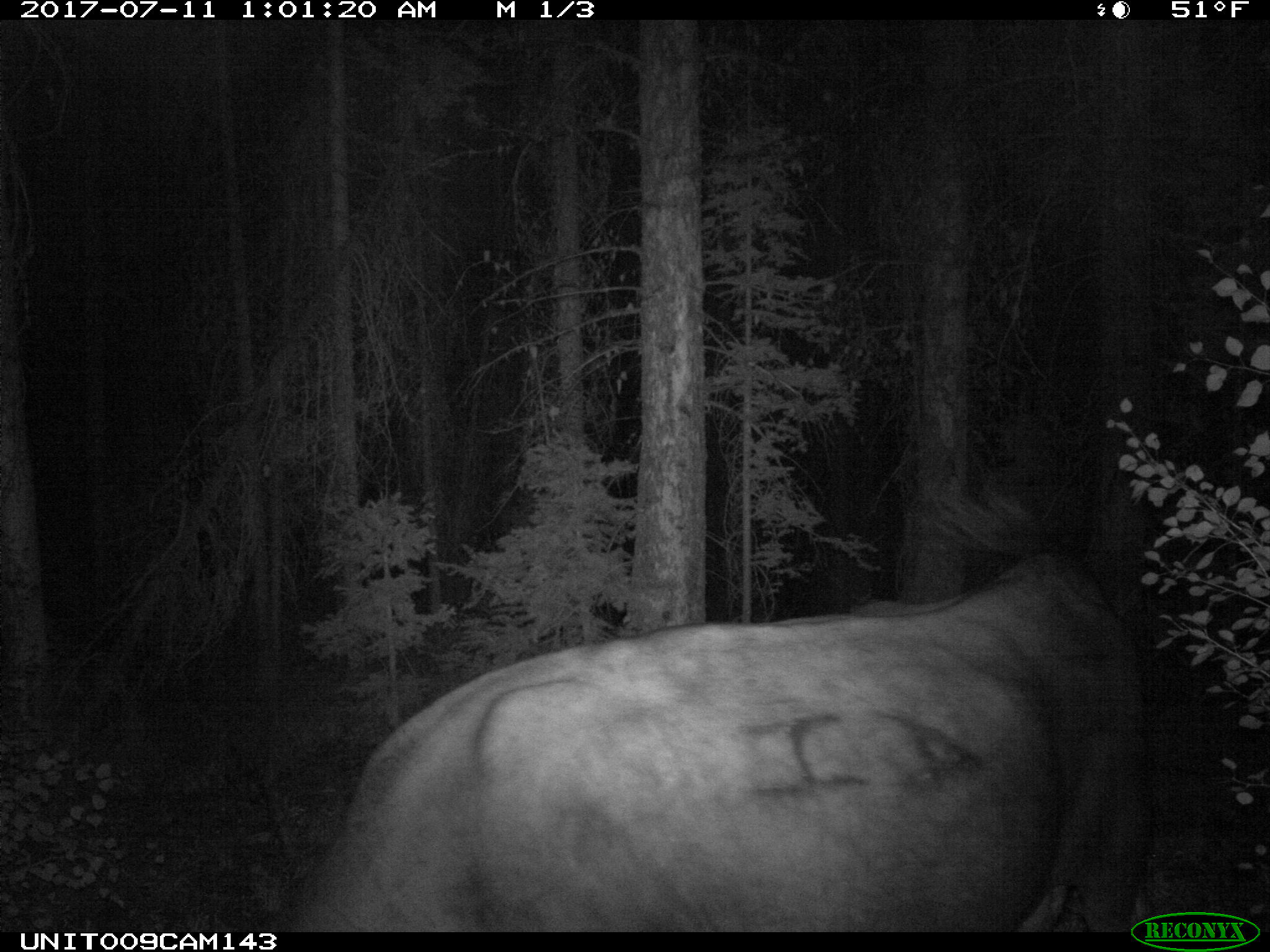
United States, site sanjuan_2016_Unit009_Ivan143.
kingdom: Animalia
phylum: Chordata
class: Mammalia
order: Artiodactyla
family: Bovidae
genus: Bos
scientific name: Bos taurus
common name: domestic cow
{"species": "Bos taurus (domestic cow)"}